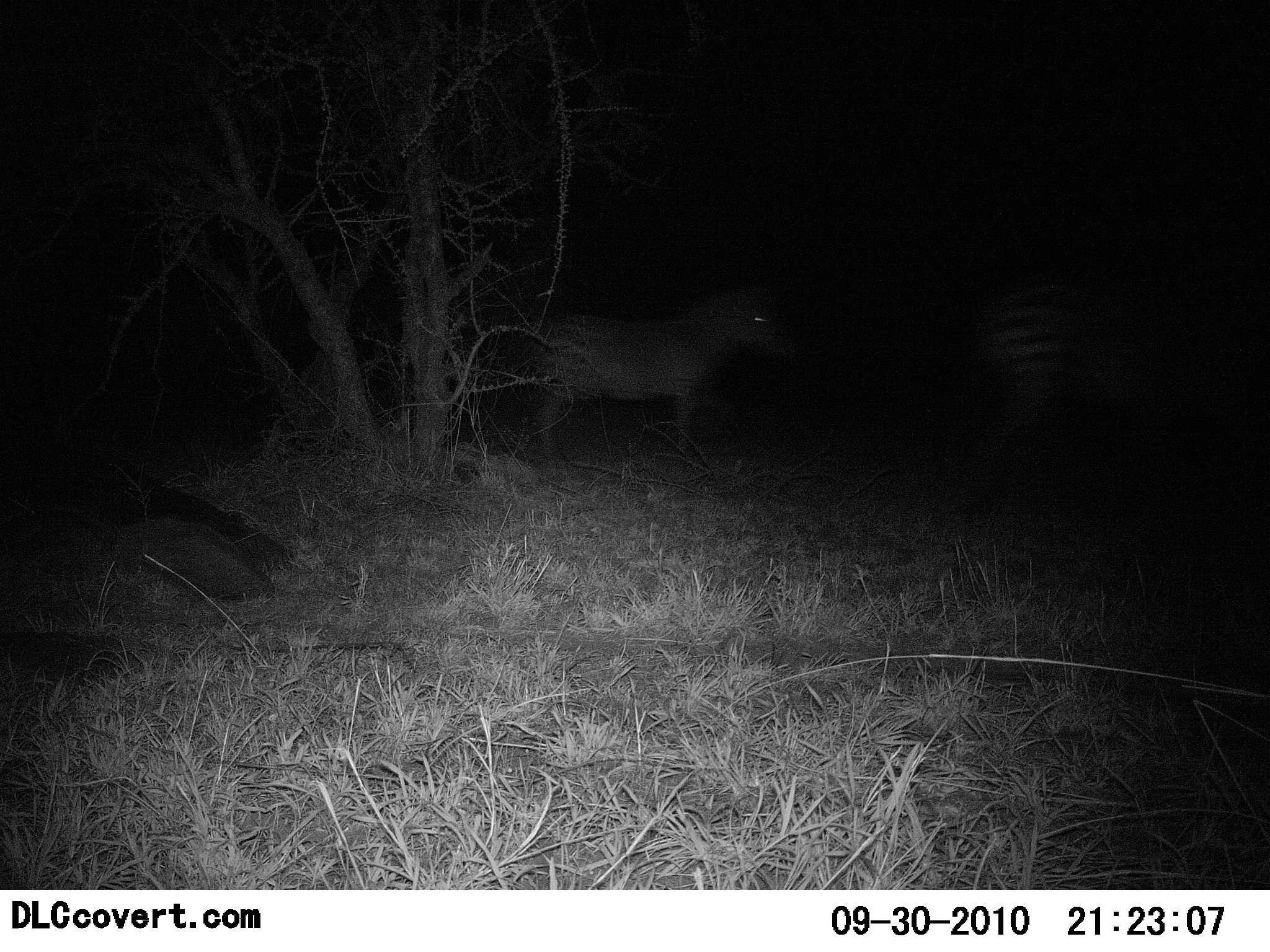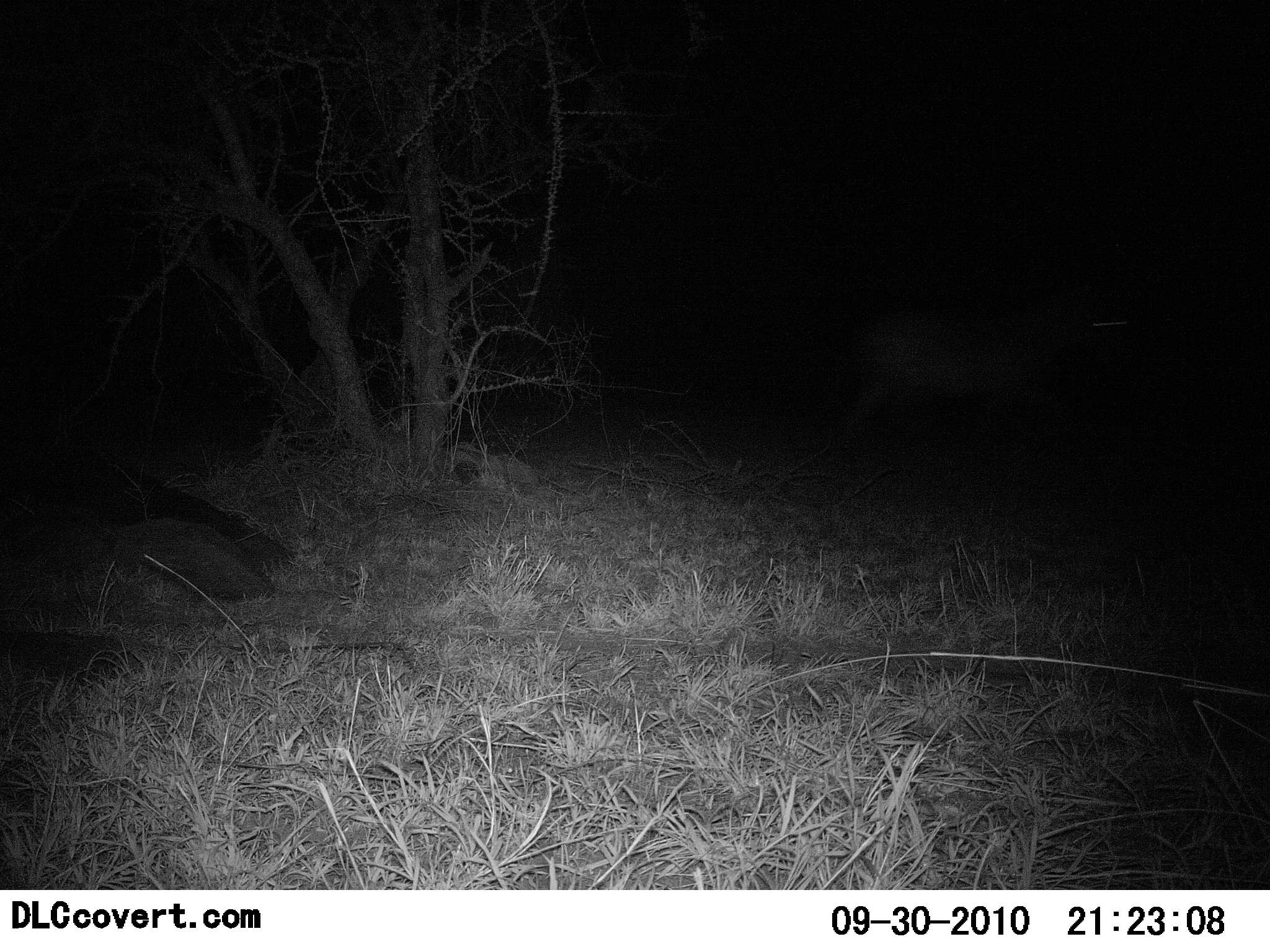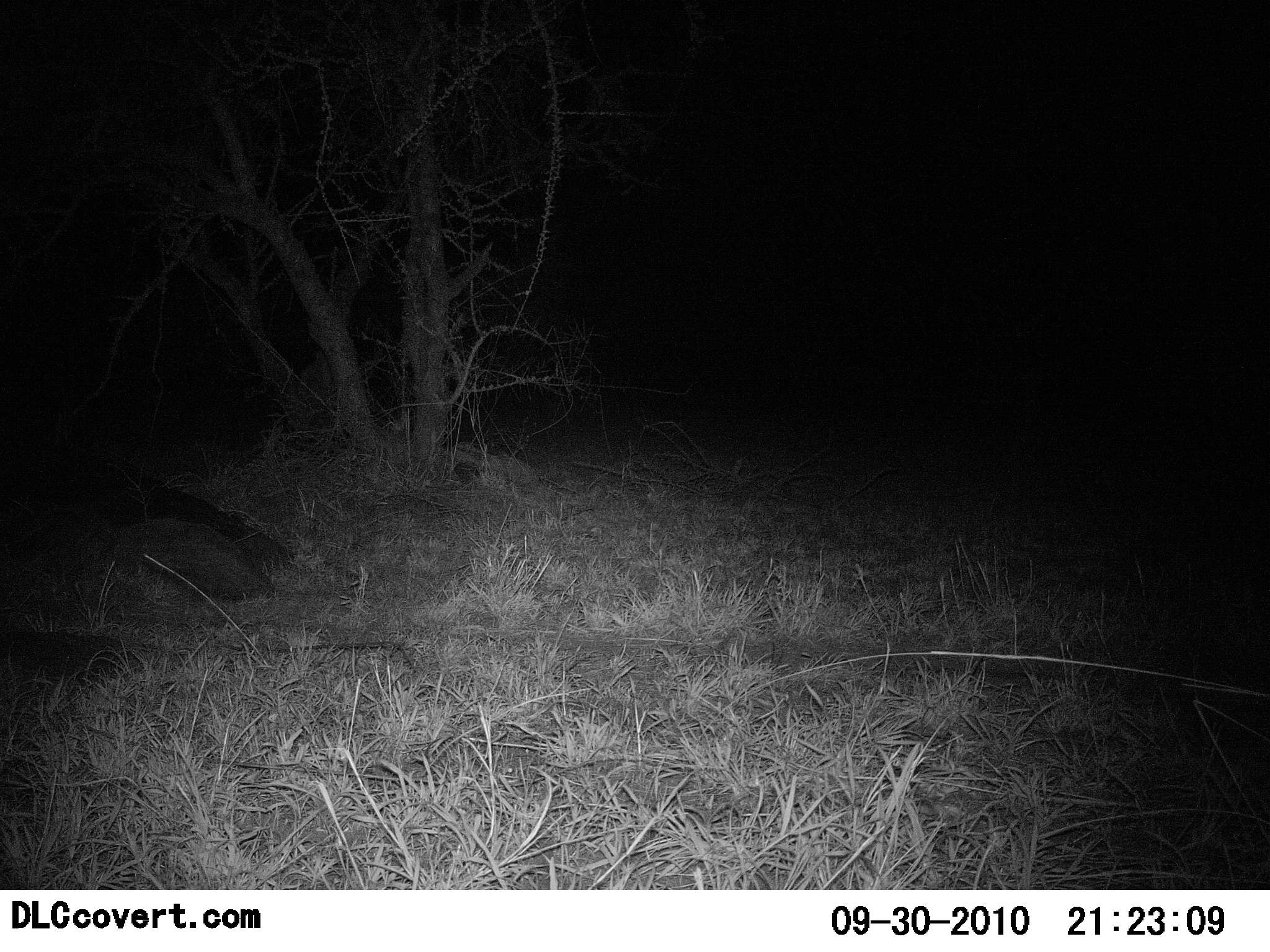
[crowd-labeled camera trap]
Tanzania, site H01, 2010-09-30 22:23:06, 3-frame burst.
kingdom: Animalia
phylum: Chordata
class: Mammalia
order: Perissodactyla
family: Equidae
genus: Equus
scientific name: Equus quagga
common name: plains zebra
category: zebra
Zebra (plains zebra) (Equus quagga), count 2. Behavior (volunteer vote fractions): standing 0%, resting 0%, moving 93%, interacting 7%. Young present (vote fraction): 7%. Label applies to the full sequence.